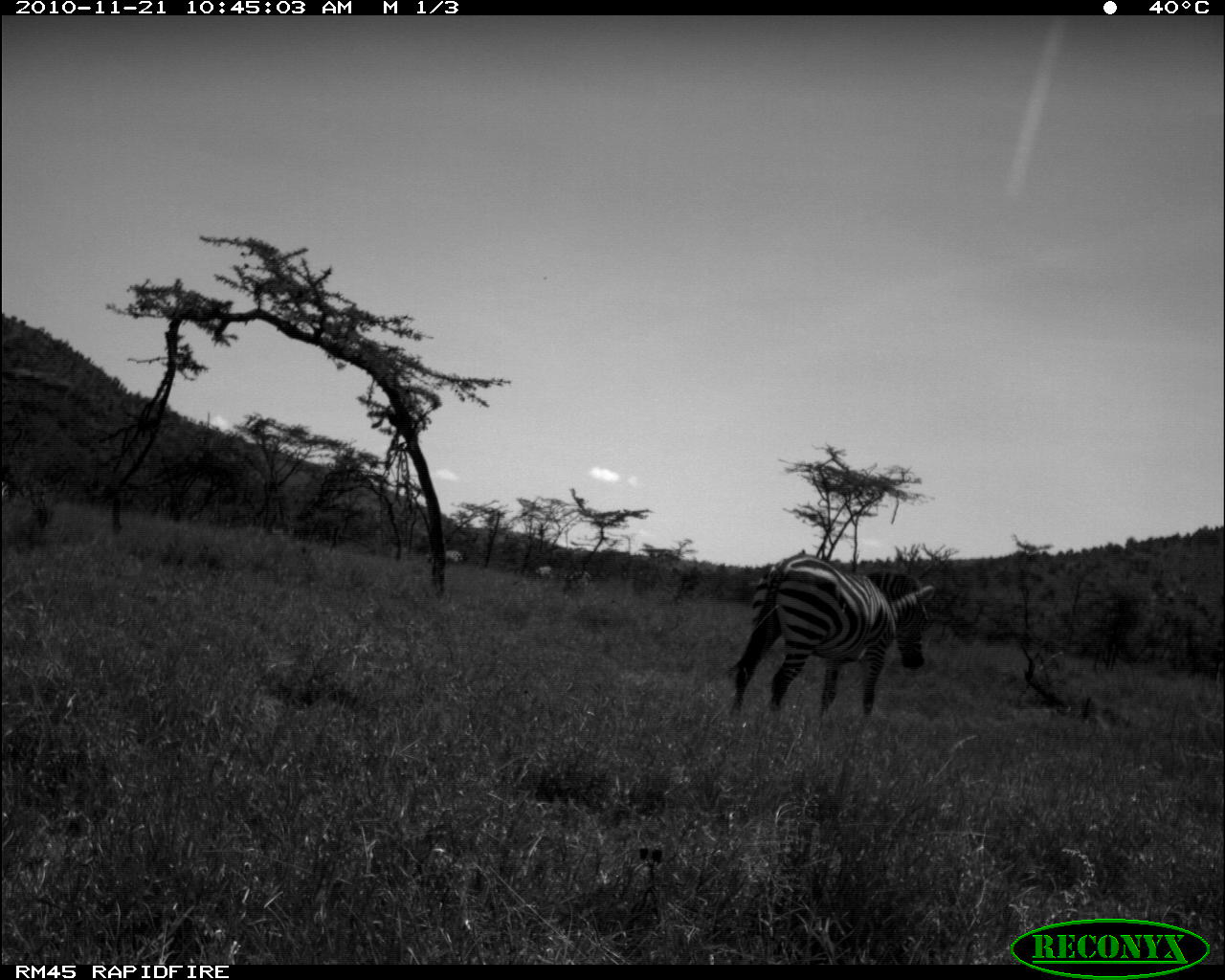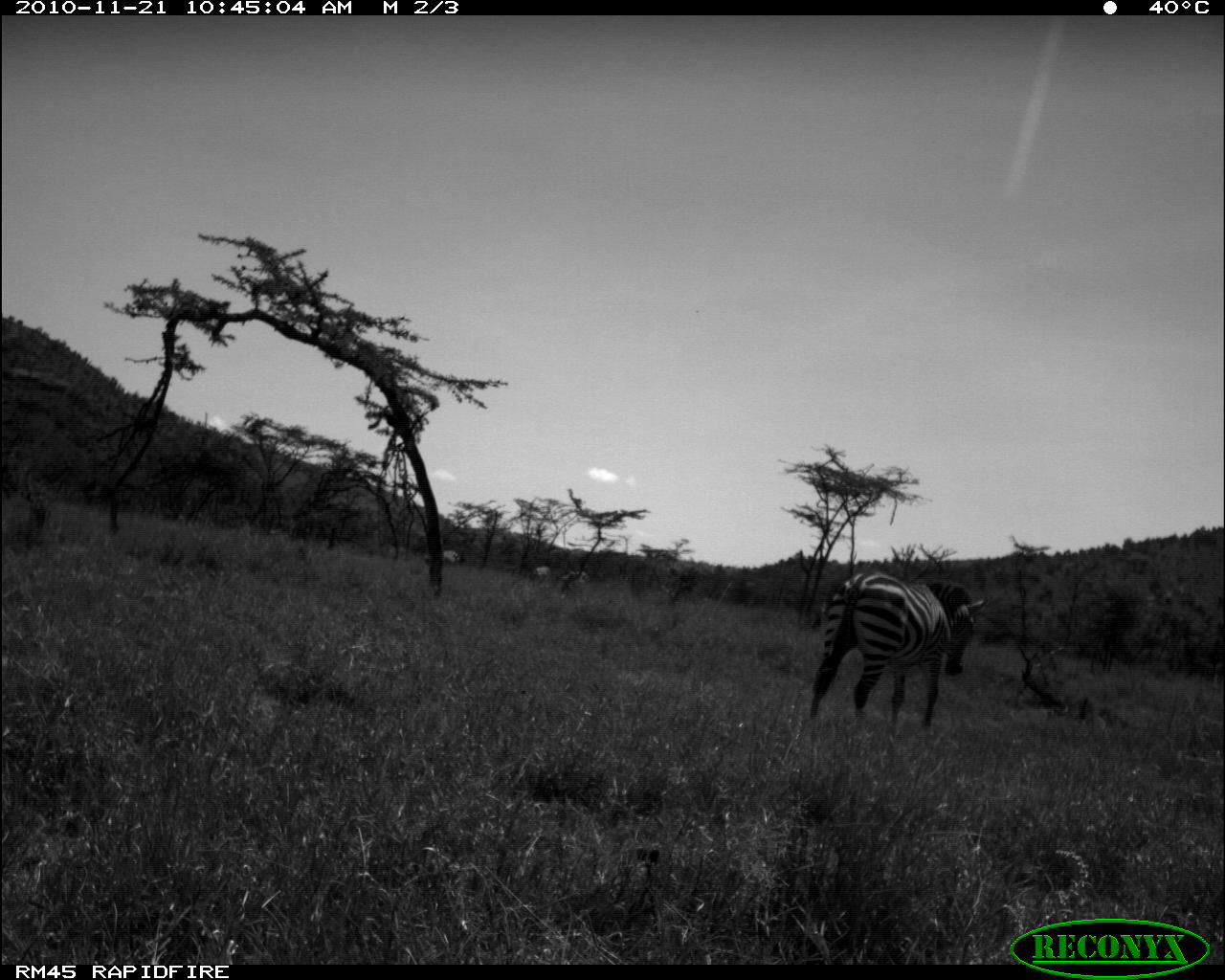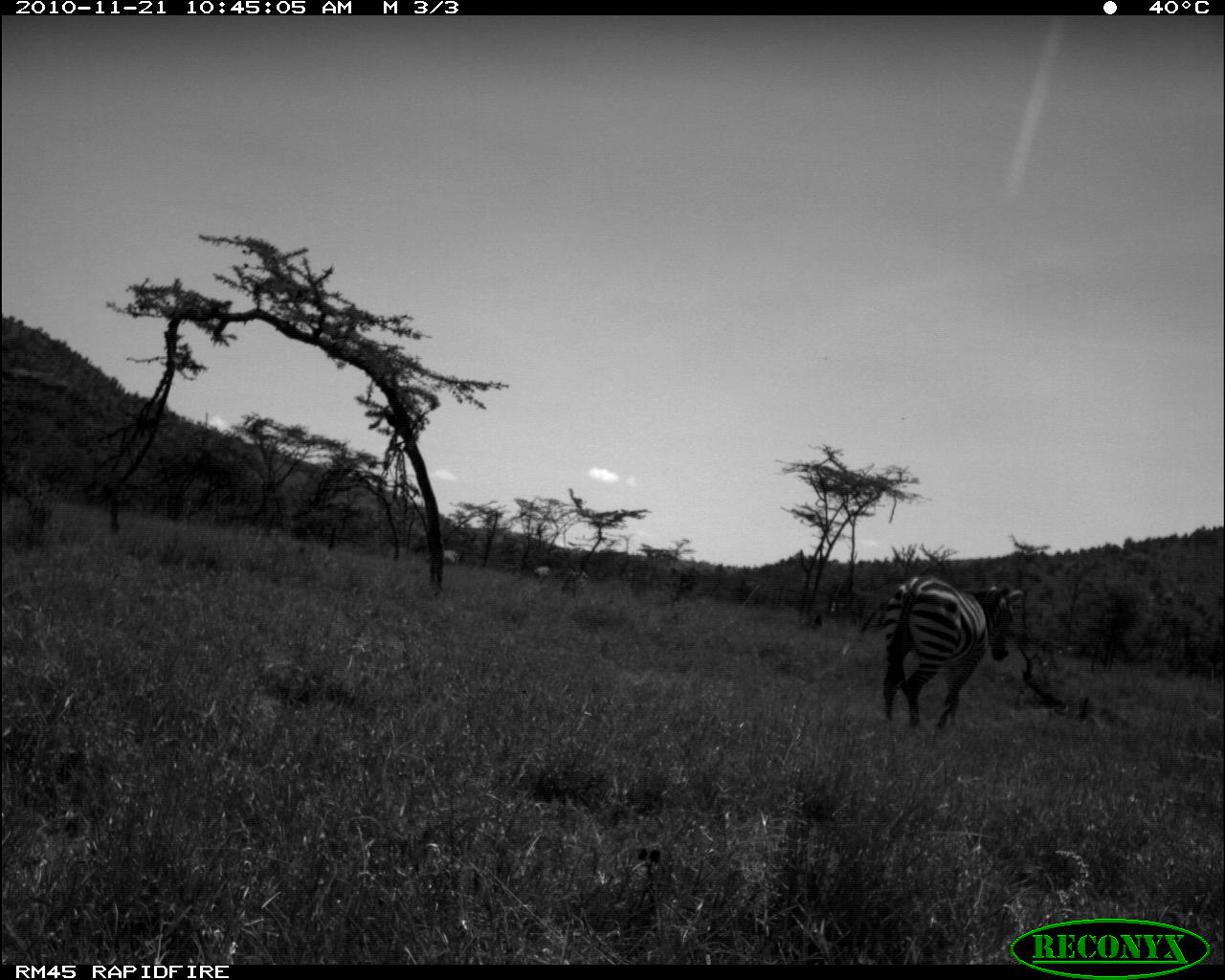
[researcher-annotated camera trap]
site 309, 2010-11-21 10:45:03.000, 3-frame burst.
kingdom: Animalia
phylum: Chordata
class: Mammalia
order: Perissodactyla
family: Equidae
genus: Equus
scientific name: Equus quagga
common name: plains zebra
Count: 3.